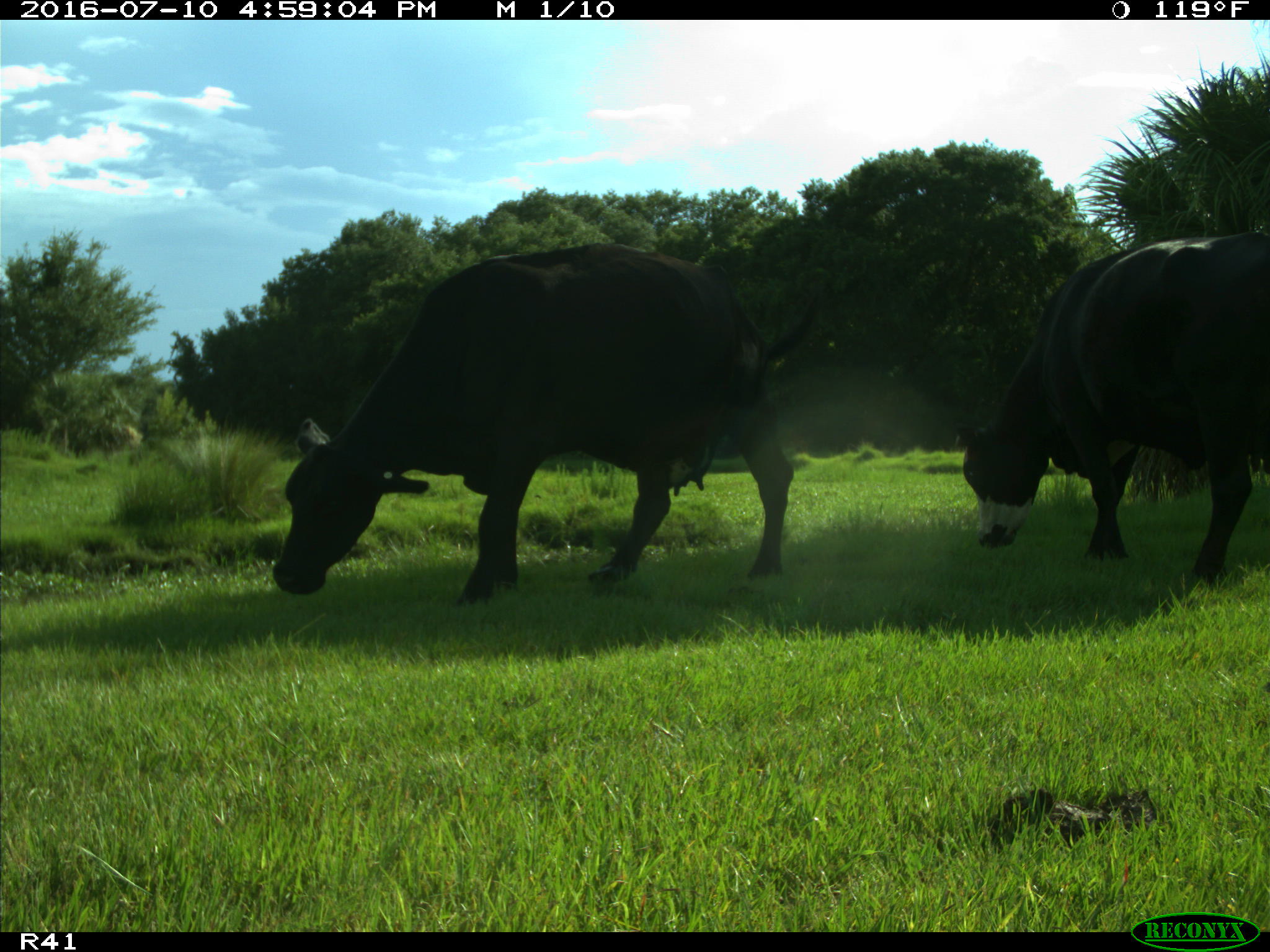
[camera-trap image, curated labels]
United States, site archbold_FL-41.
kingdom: Animalia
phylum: Chordata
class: Mammalia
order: Artiodactyla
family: Bovidae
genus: Bos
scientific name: Bos taurus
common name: domestic cow